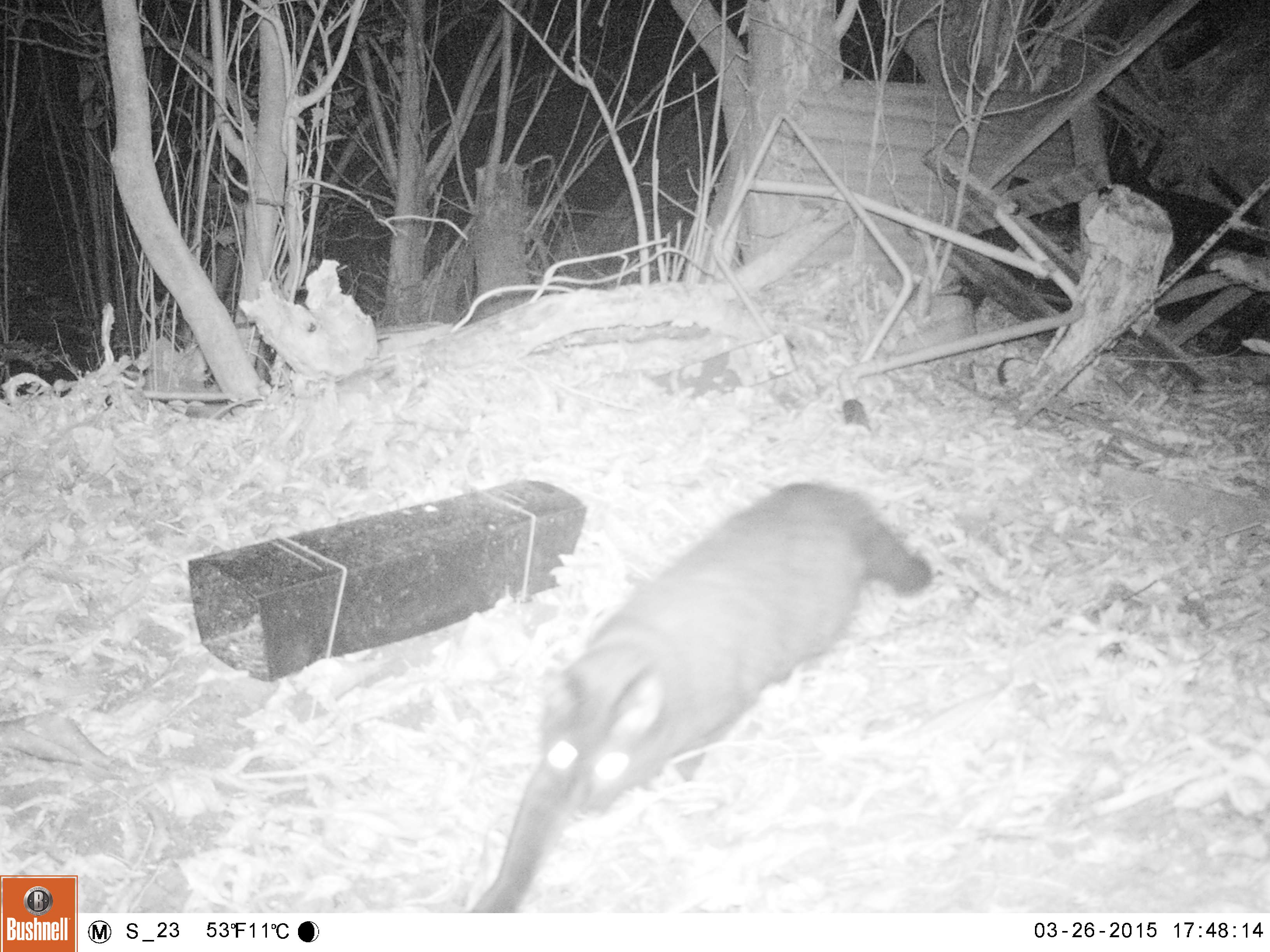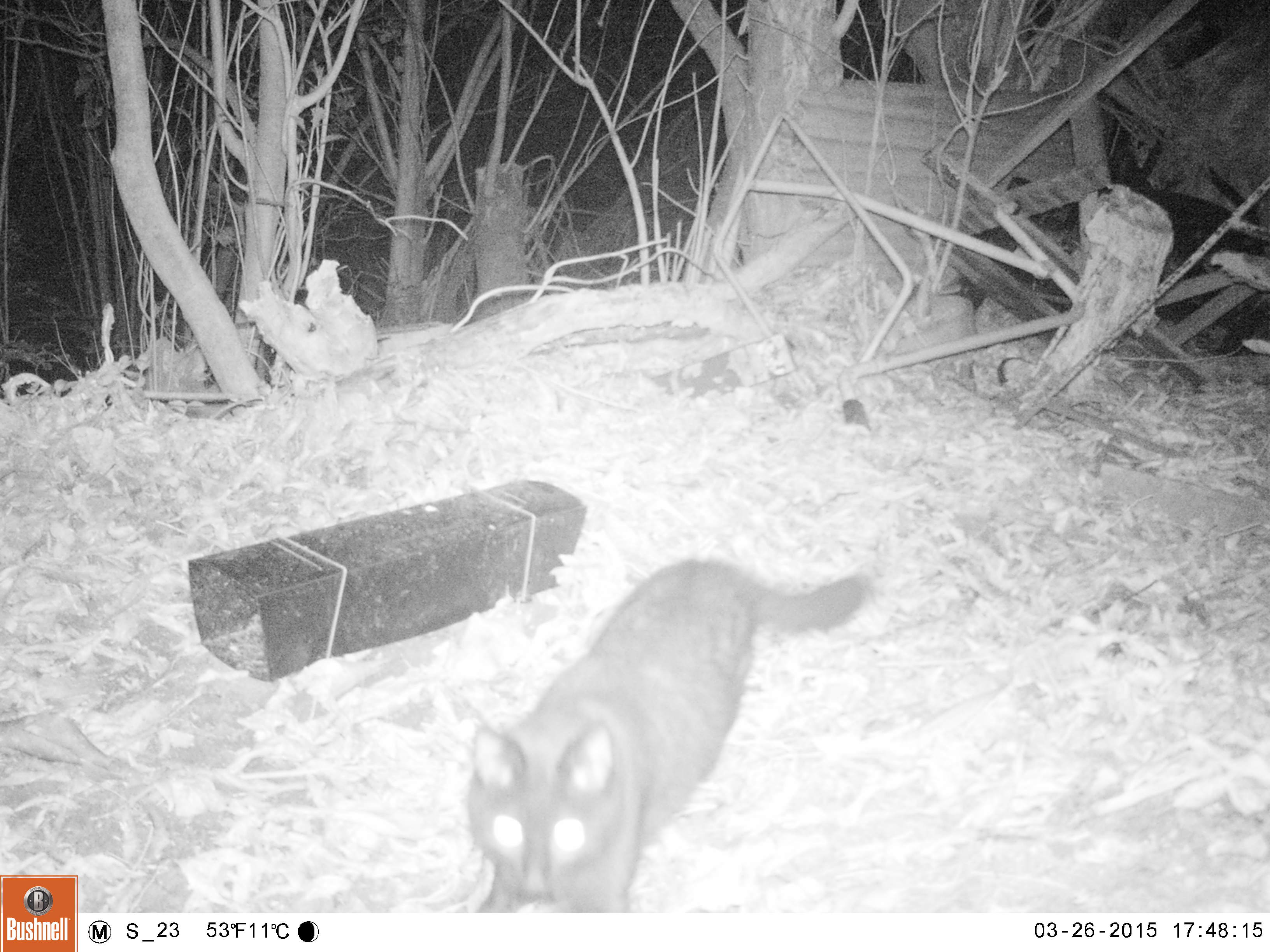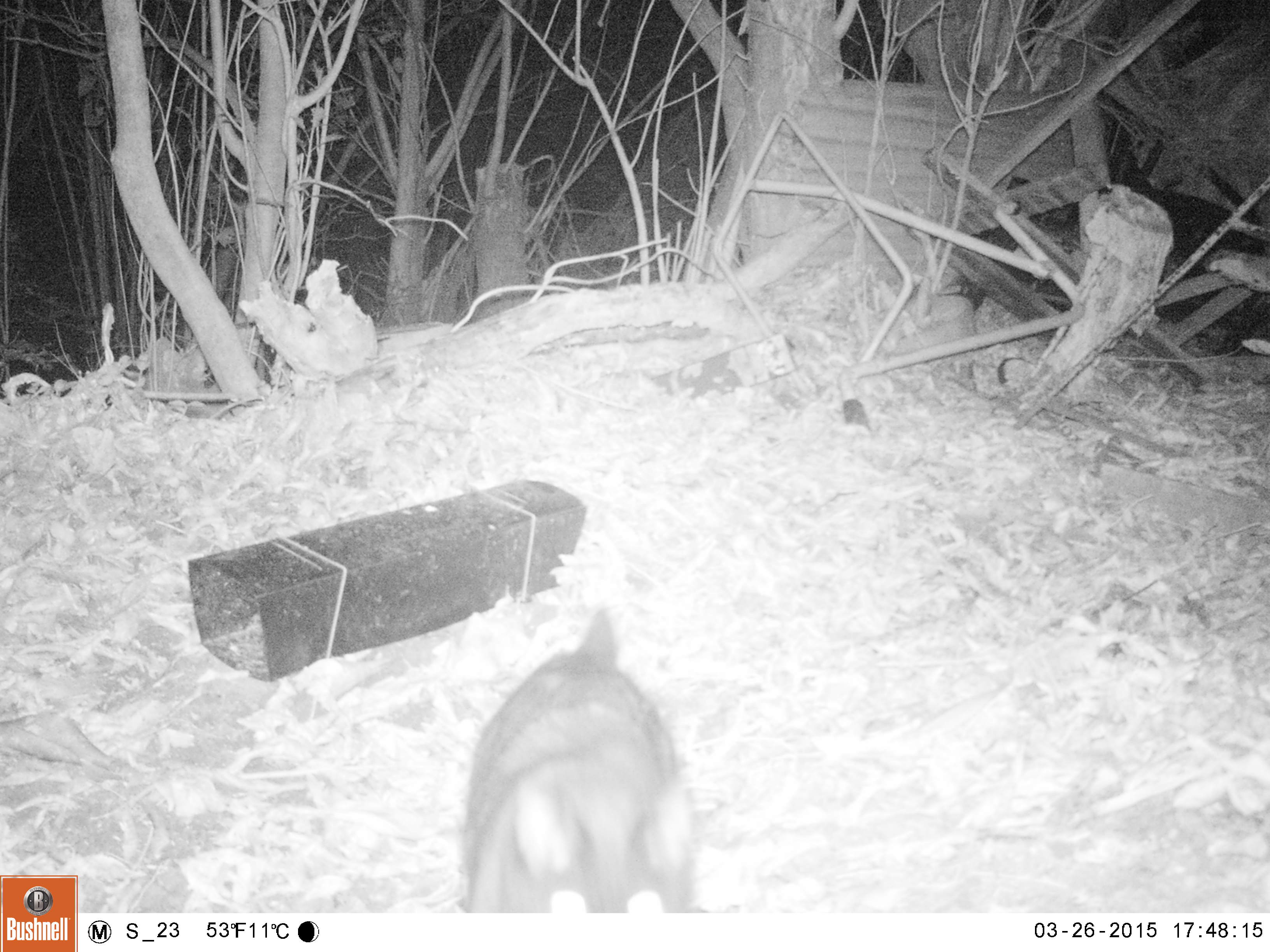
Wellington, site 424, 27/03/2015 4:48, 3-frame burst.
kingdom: Animalia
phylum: Chordata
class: Mammalia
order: Carnivora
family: Felidae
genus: Felis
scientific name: Felis catus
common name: cat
Cat (Felis catus).